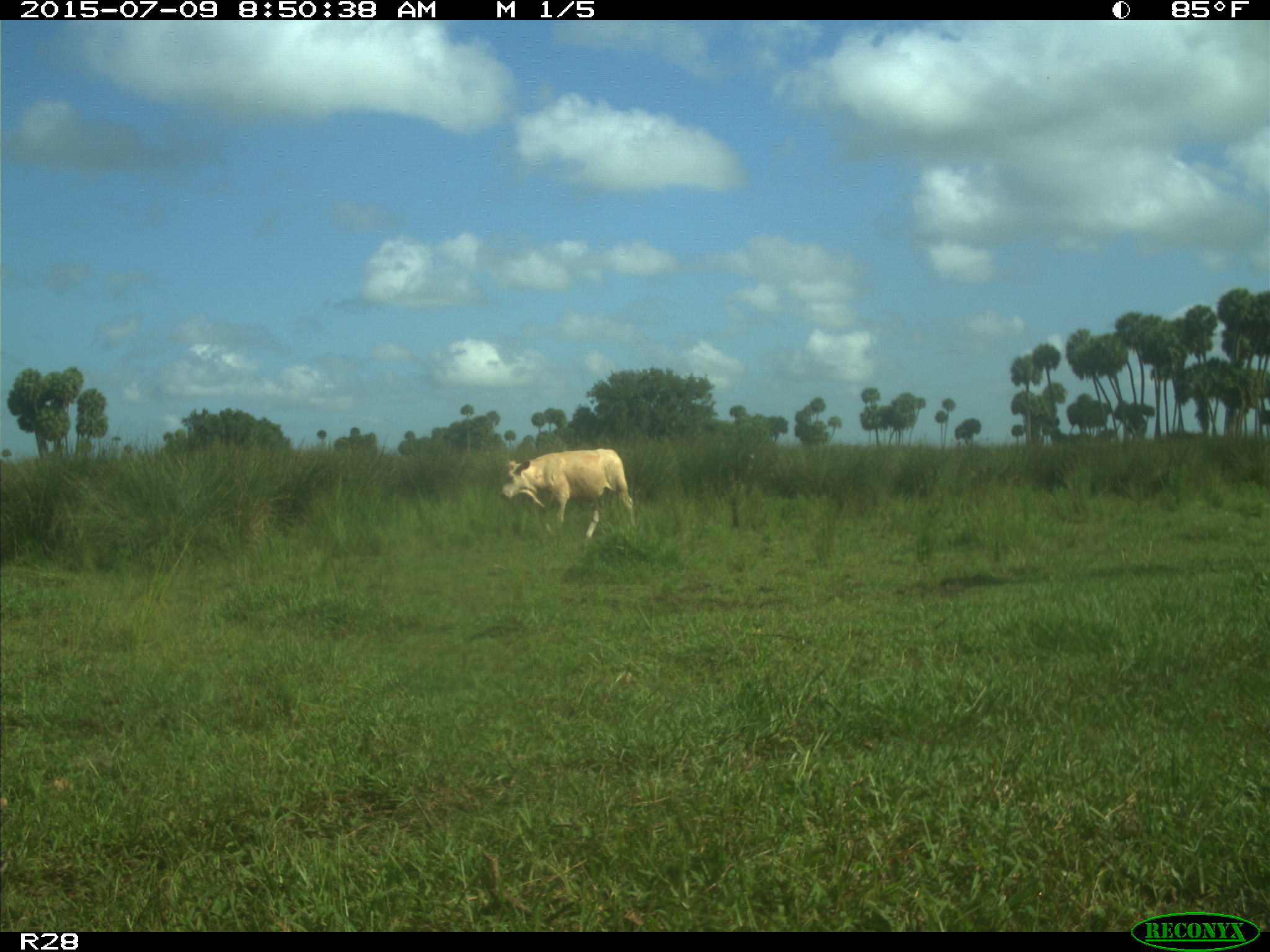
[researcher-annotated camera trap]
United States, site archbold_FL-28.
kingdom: Animalia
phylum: Chordata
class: Mammalia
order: Artiodactyla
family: Bovidae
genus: Bos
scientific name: Bos taurus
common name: domestic cow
Bos taurus (domestic cow).